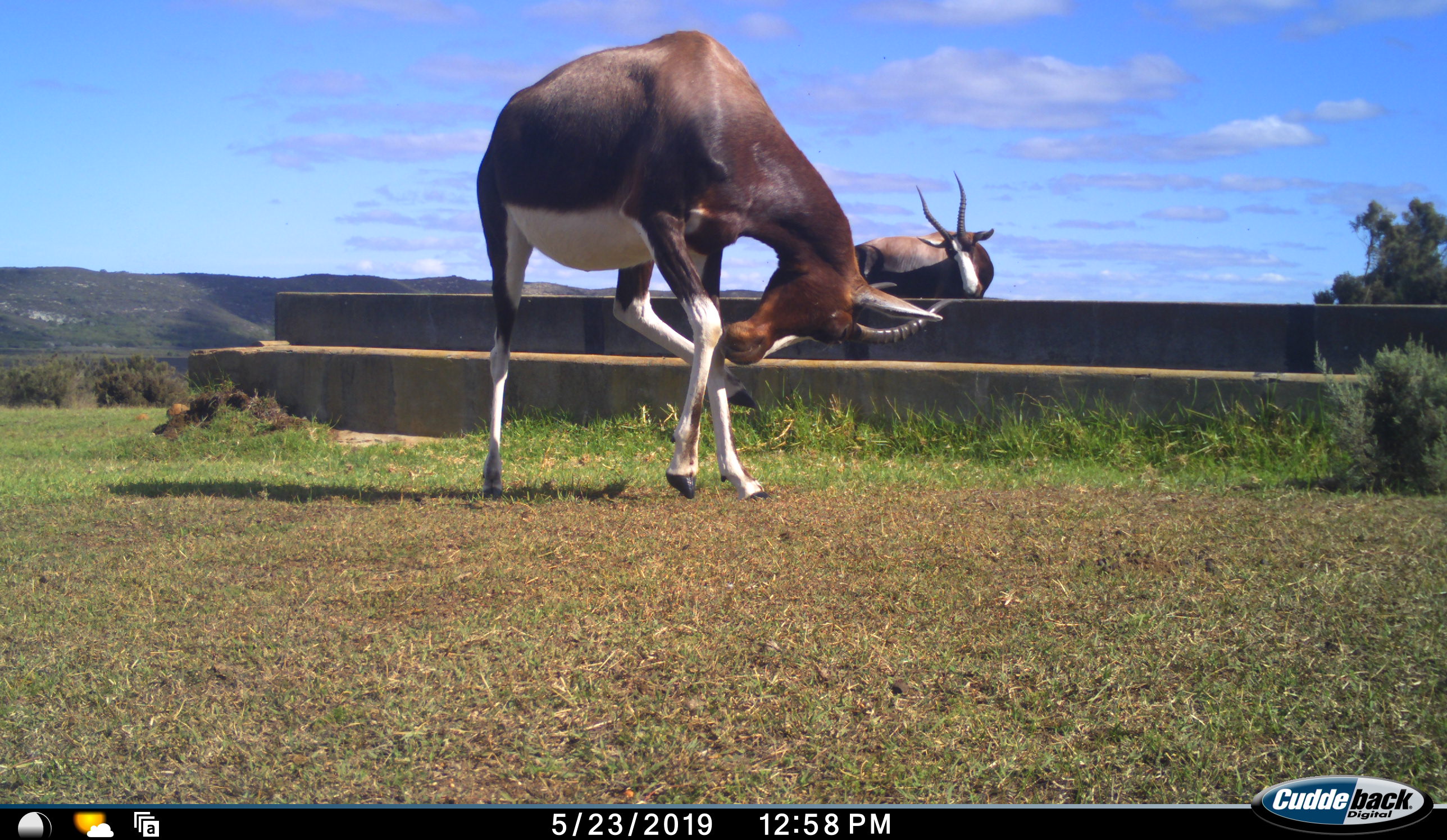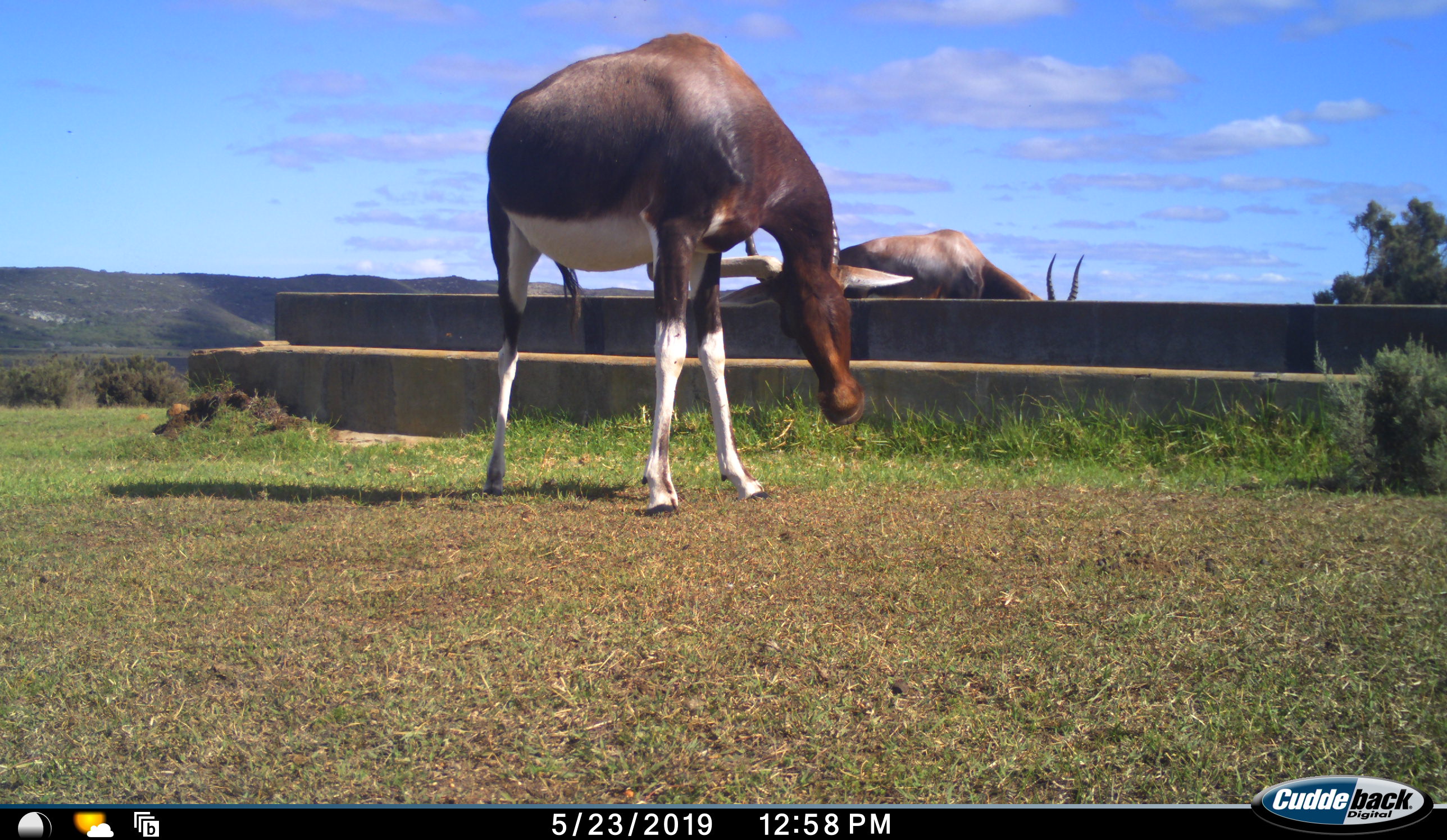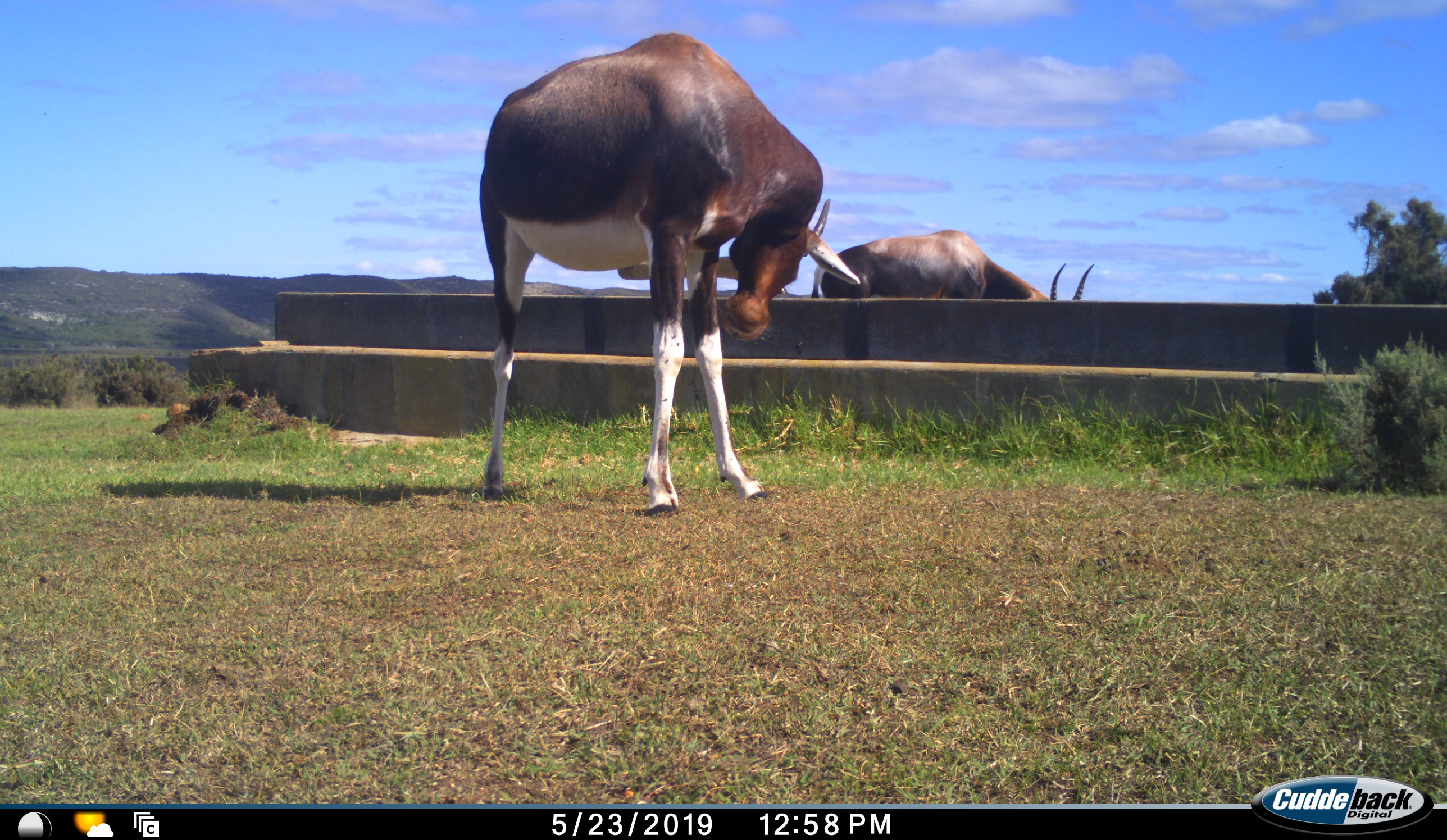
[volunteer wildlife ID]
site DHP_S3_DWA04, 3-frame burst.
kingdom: Animalia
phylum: Chordata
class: Mammalia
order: Artiodactyla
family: Bovidae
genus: Damaliscus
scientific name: Damaliscus pygargus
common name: bontebok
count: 2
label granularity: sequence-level